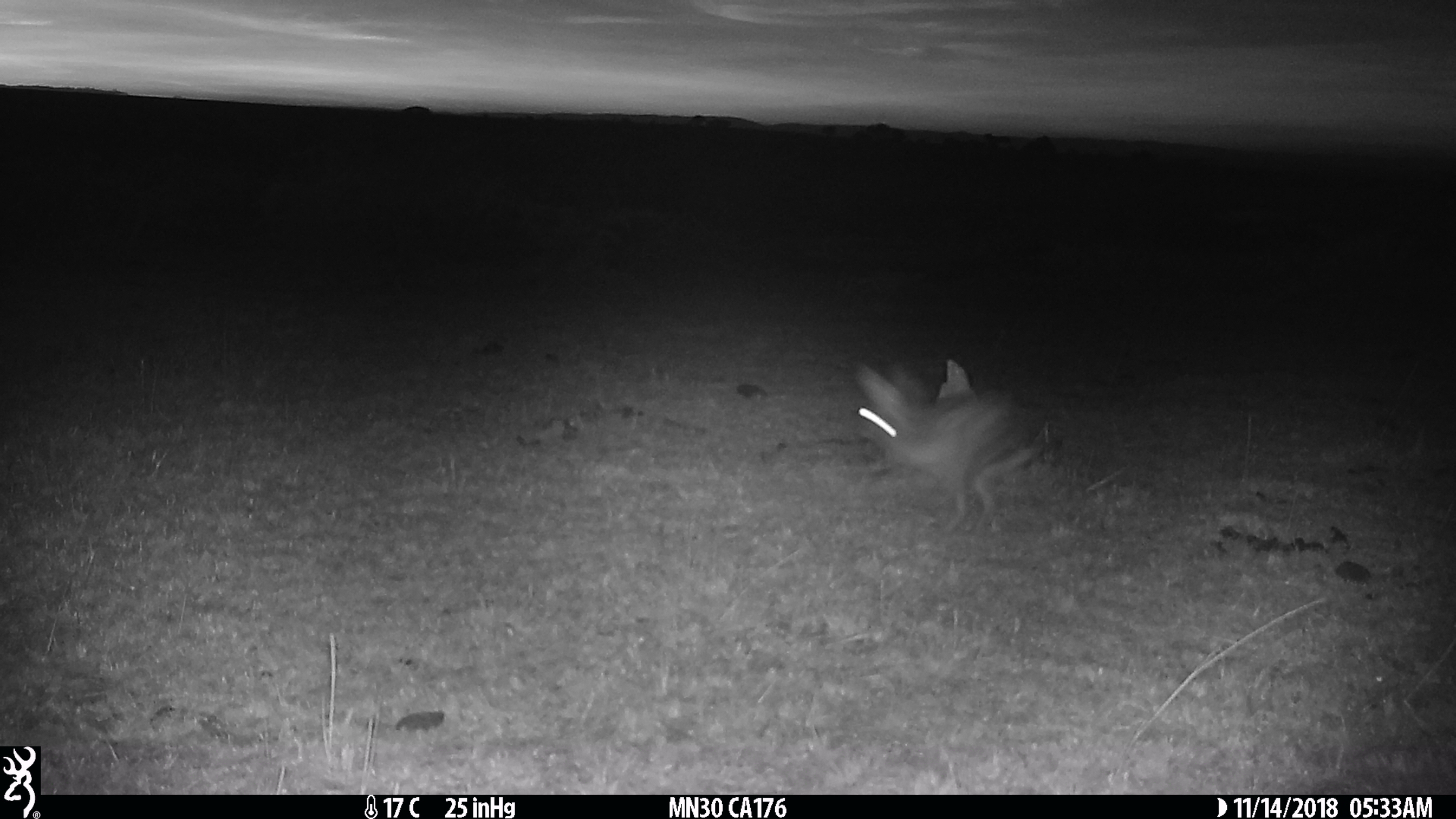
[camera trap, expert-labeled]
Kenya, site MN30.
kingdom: Animalia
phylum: Chordata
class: Mammalia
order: Lagomorpha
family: Leporidae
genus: Lepus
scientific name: Lepus capensis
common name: cape hare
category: hare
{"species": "hare (cape hare) (Lepus capensis)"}